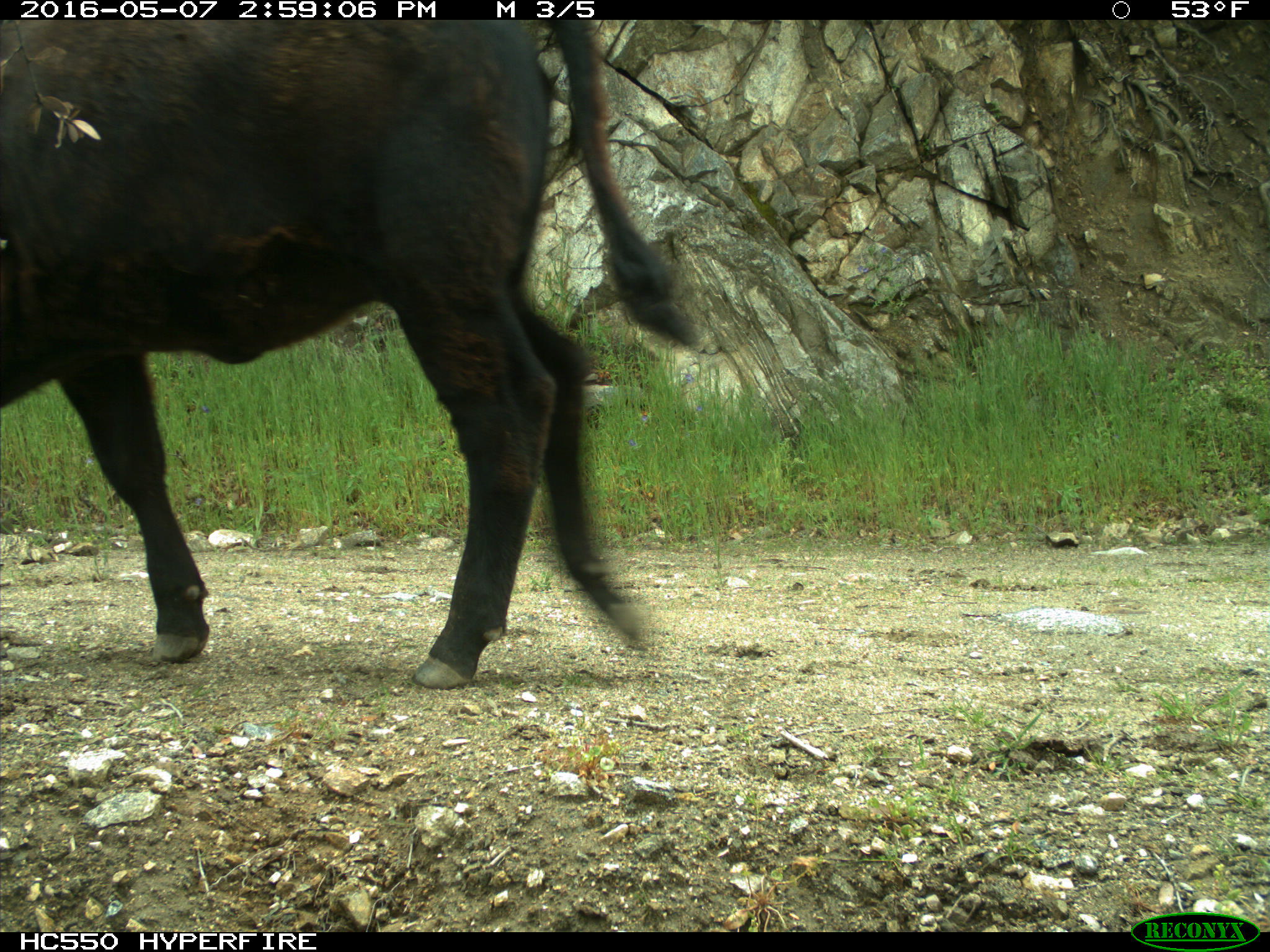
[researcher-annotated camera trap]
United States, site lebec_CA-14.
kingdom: Animalia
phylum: Chordata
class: Mammalia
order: Artiodactyla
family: Bovidae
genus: Bos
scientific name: Bos taurus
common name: domestic cow